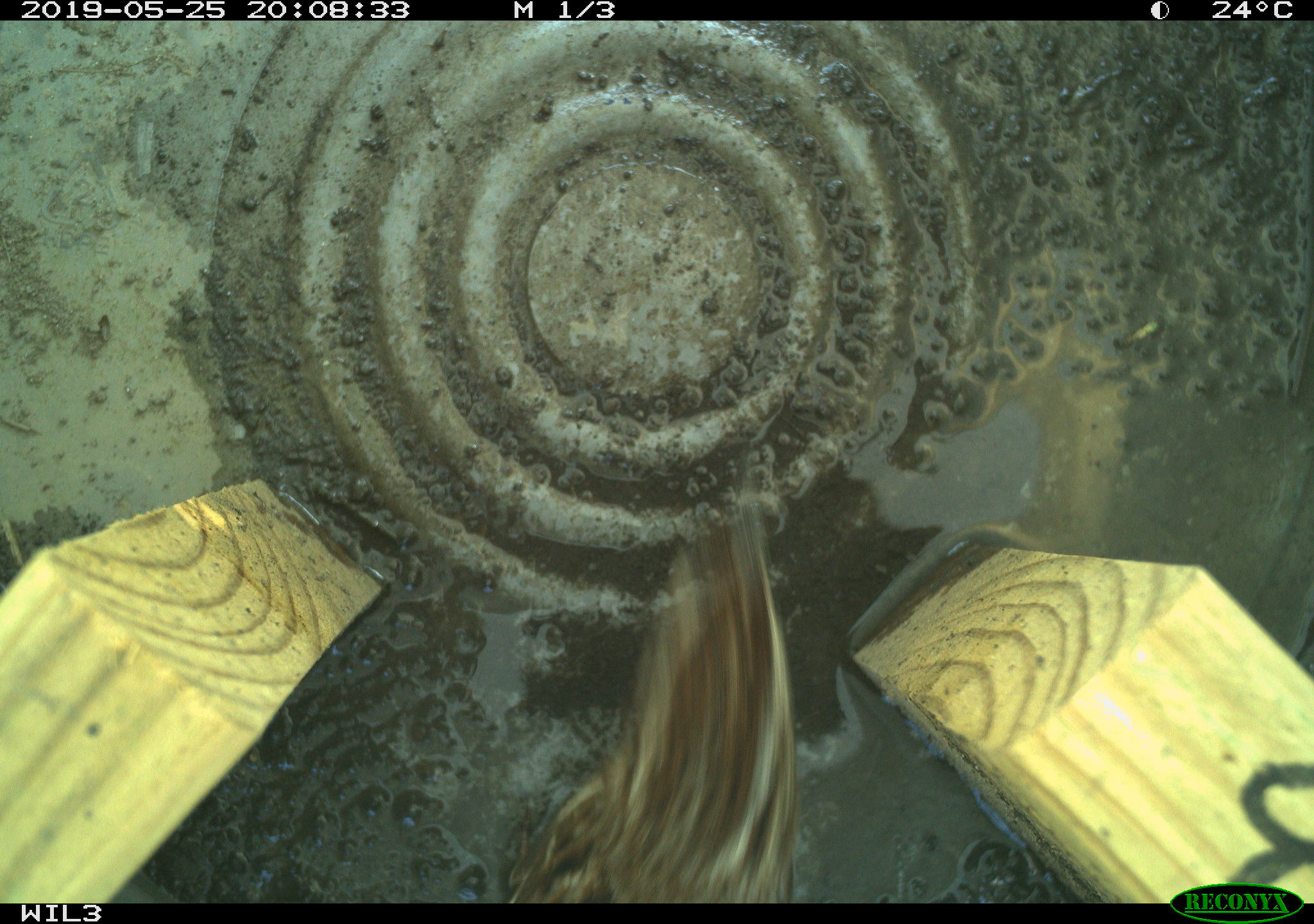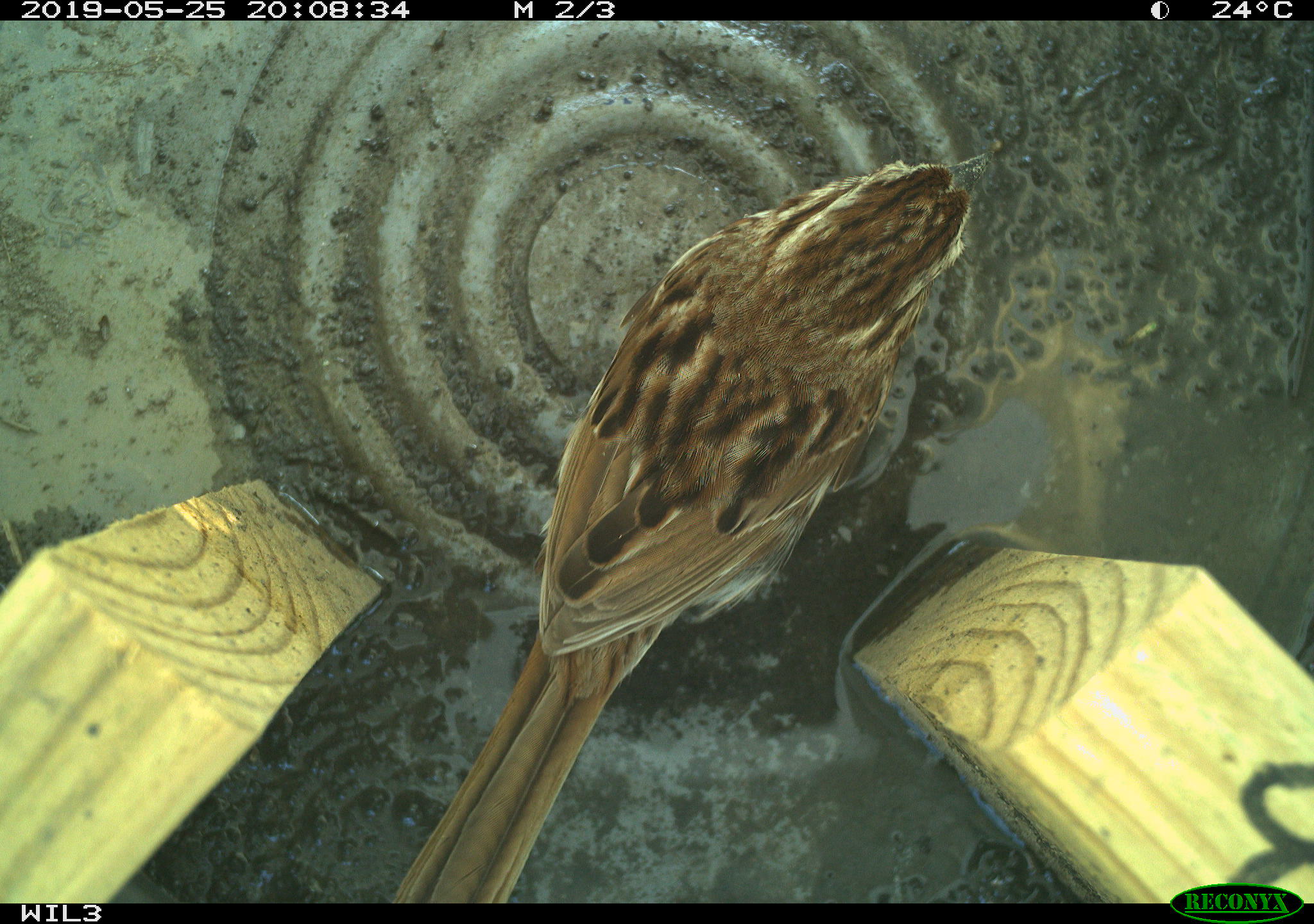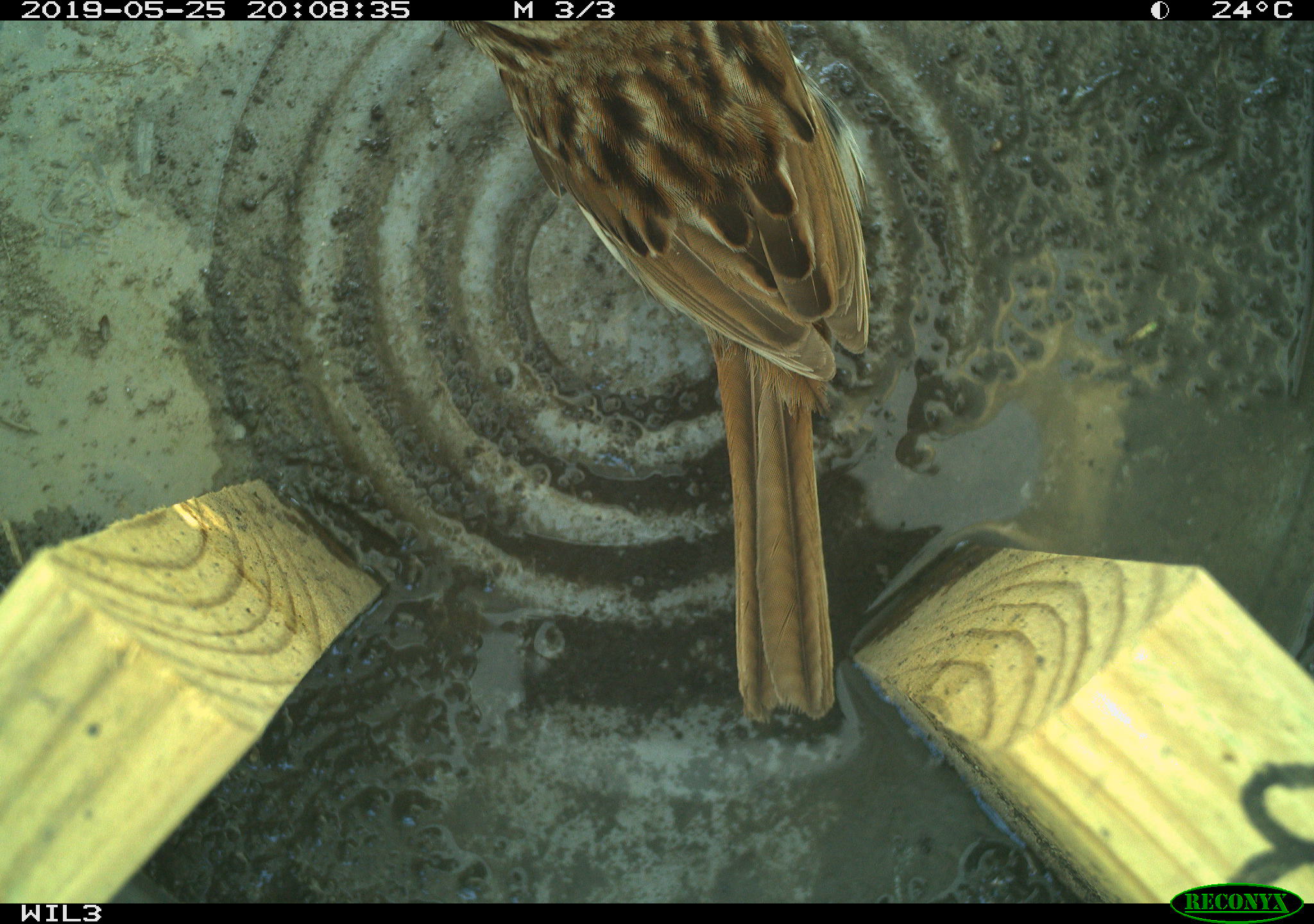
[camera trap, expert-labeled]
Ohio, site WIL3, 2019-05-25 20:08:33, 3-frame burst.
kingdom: Animalia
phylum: Chordata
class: Aves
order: Passeriformes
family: Passerellidae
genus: Melospiza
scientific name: Melospiza melodia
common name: song sparrow